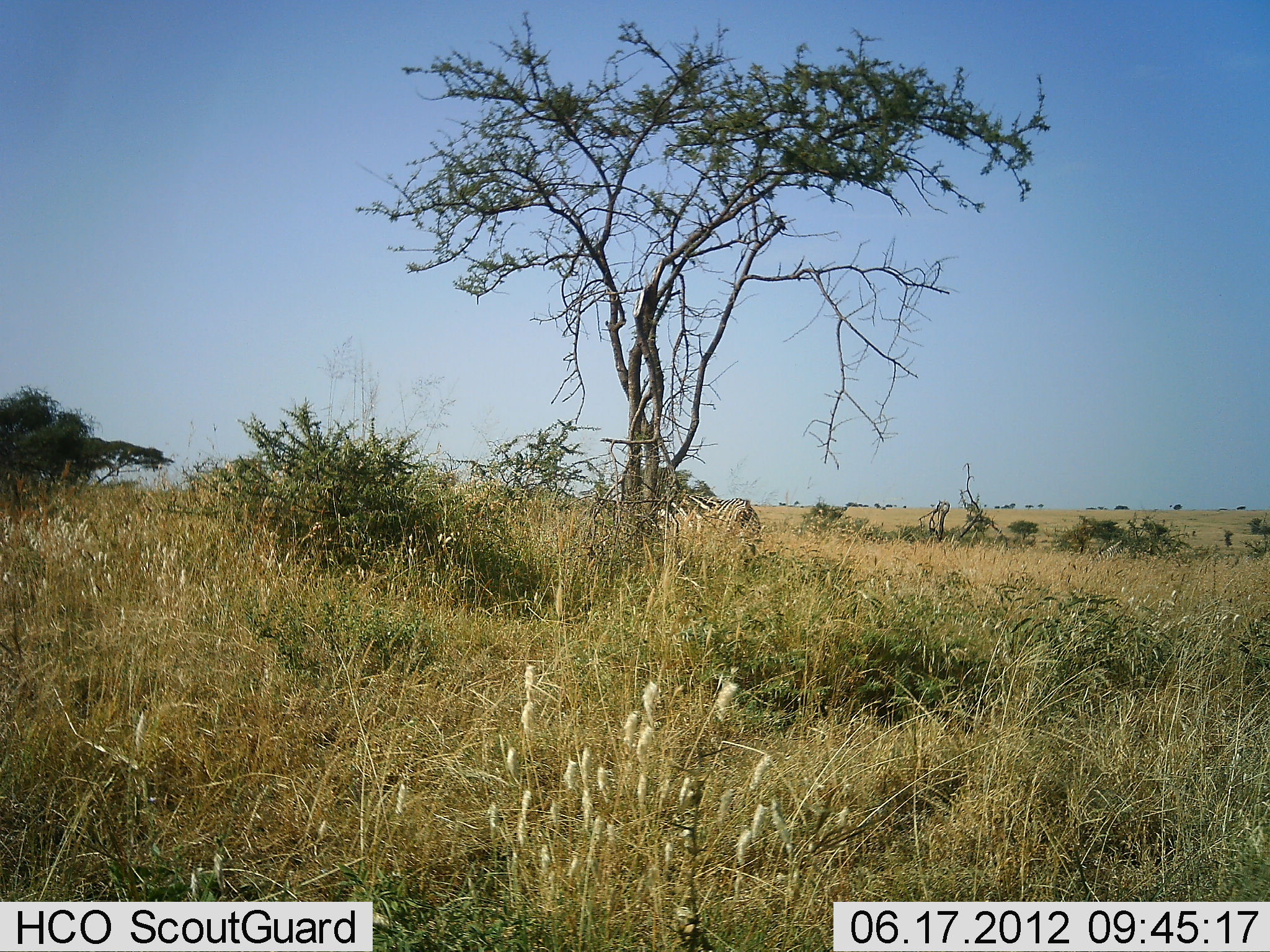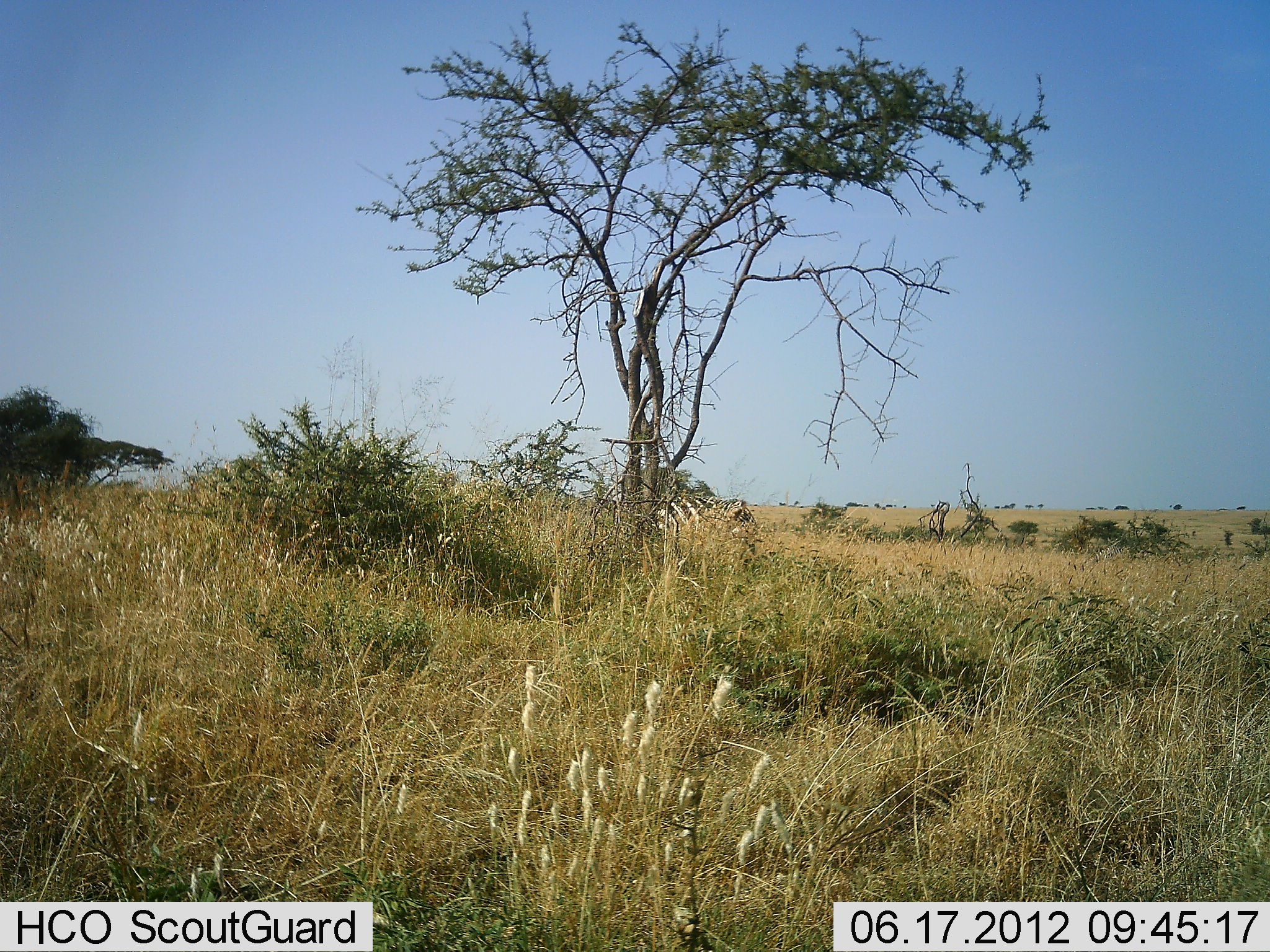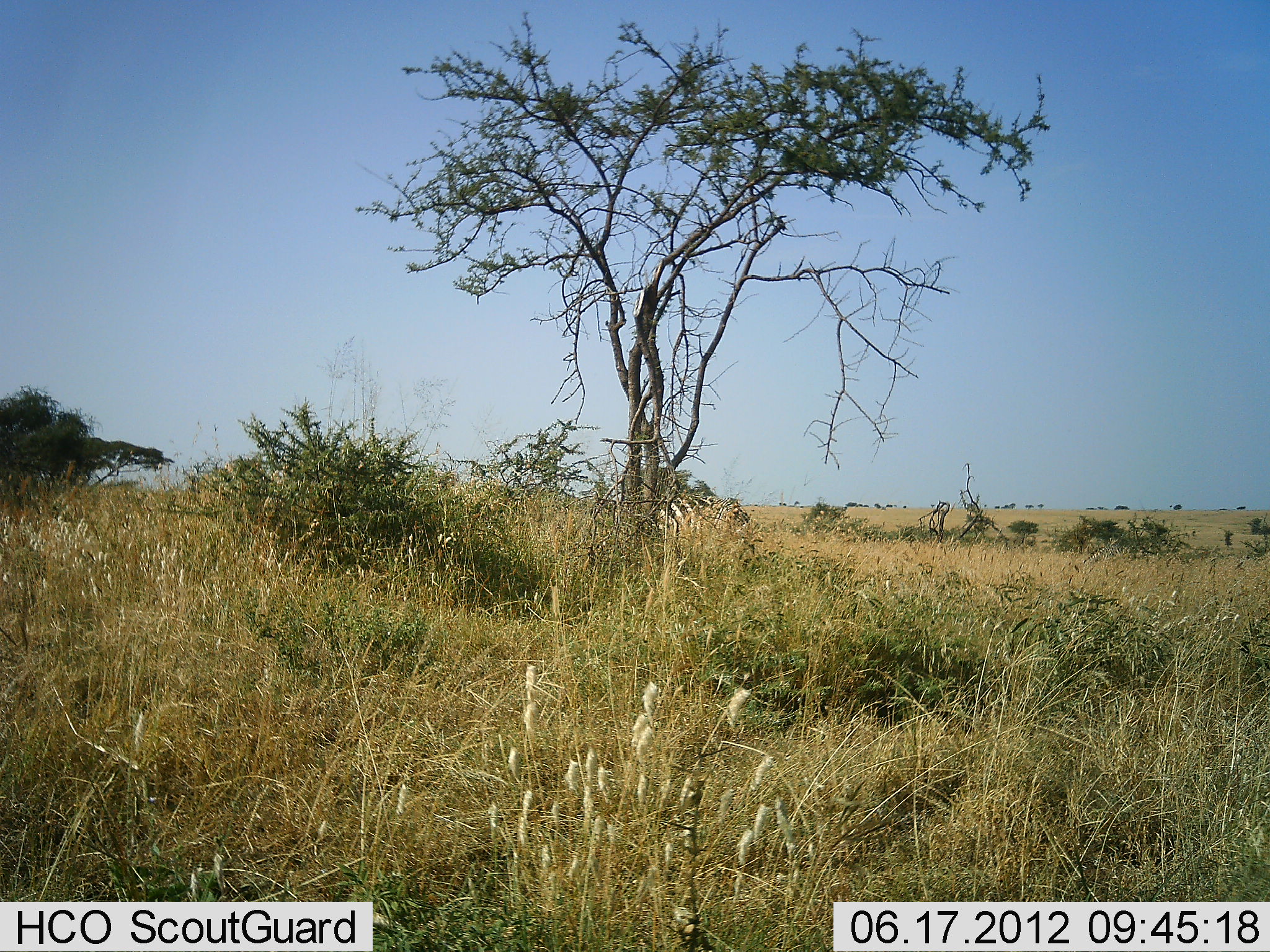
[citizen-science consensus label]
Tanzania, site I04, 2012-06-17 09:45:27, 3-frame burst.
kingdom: Animalia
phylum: Chordata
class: Mammalia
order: Perissodactyla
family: Equidae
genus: Equus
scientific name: Equus quagga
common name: plains zebra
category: zebra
Zebra (plains zebra) (Equus quagga), count 1. Behavior (volunteer vote fractions): standing 60%, resting 10%, moving 30%, interacting 0%. Young present (vote fraction): 0%. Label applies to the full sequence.